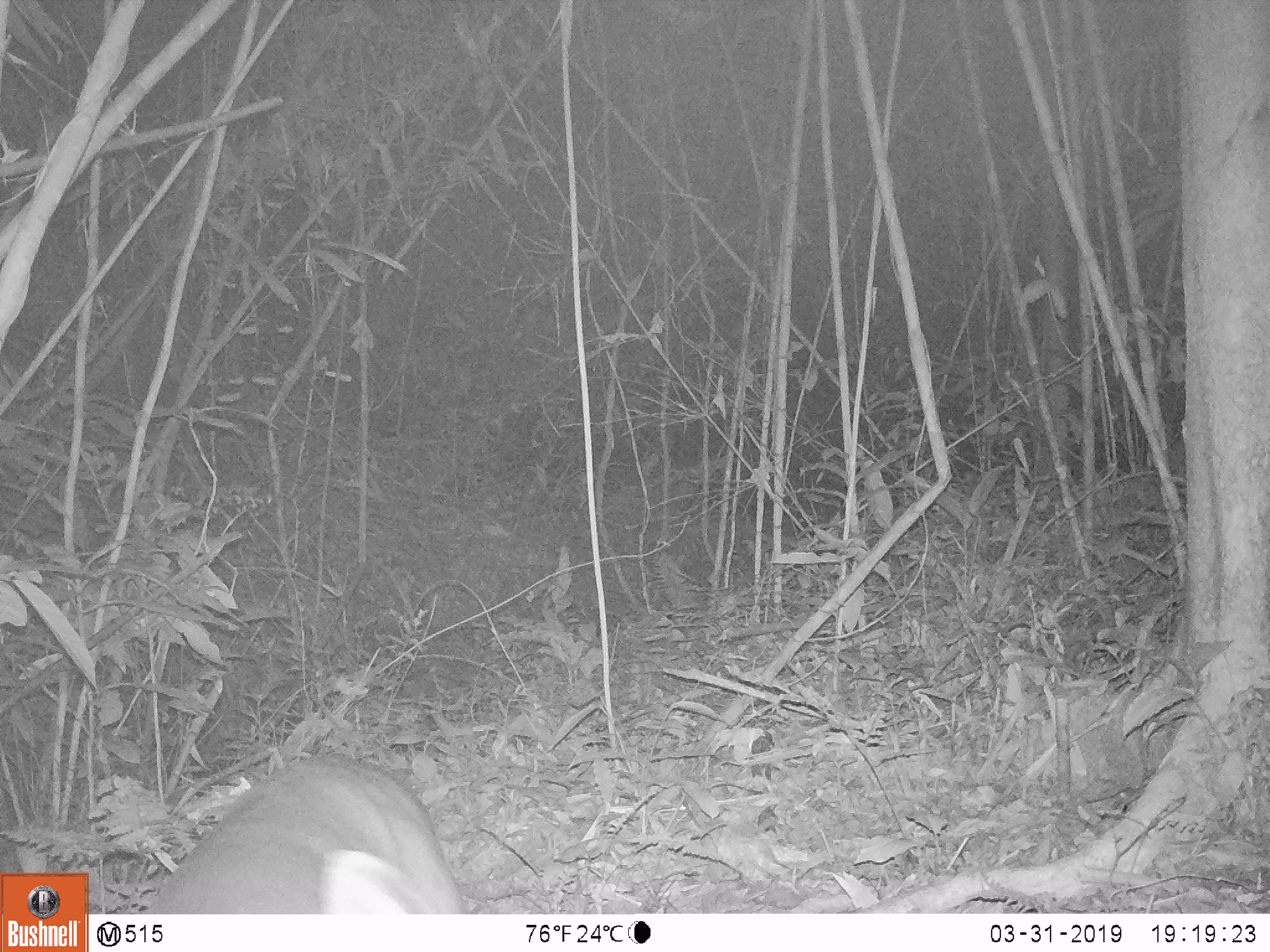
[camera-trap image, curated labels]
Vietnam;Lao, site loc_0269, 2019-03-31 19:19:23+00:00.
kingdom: Animalia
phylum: Chordata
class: Mammalia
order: Artiodactyla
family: Cervidae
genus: Muntiacus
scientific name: Muntiacus vuquangensis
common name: large-antlered muntjac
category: large antlered muntjac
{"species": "large antlered muntjac (large-antlered muntjac) (Muntiacus vuquangensis)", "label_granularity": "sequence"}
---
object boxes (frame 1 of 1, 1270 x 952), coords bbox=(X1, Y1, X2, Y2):
large antlered muntjac: bbox=(143, 750, 466, 915)